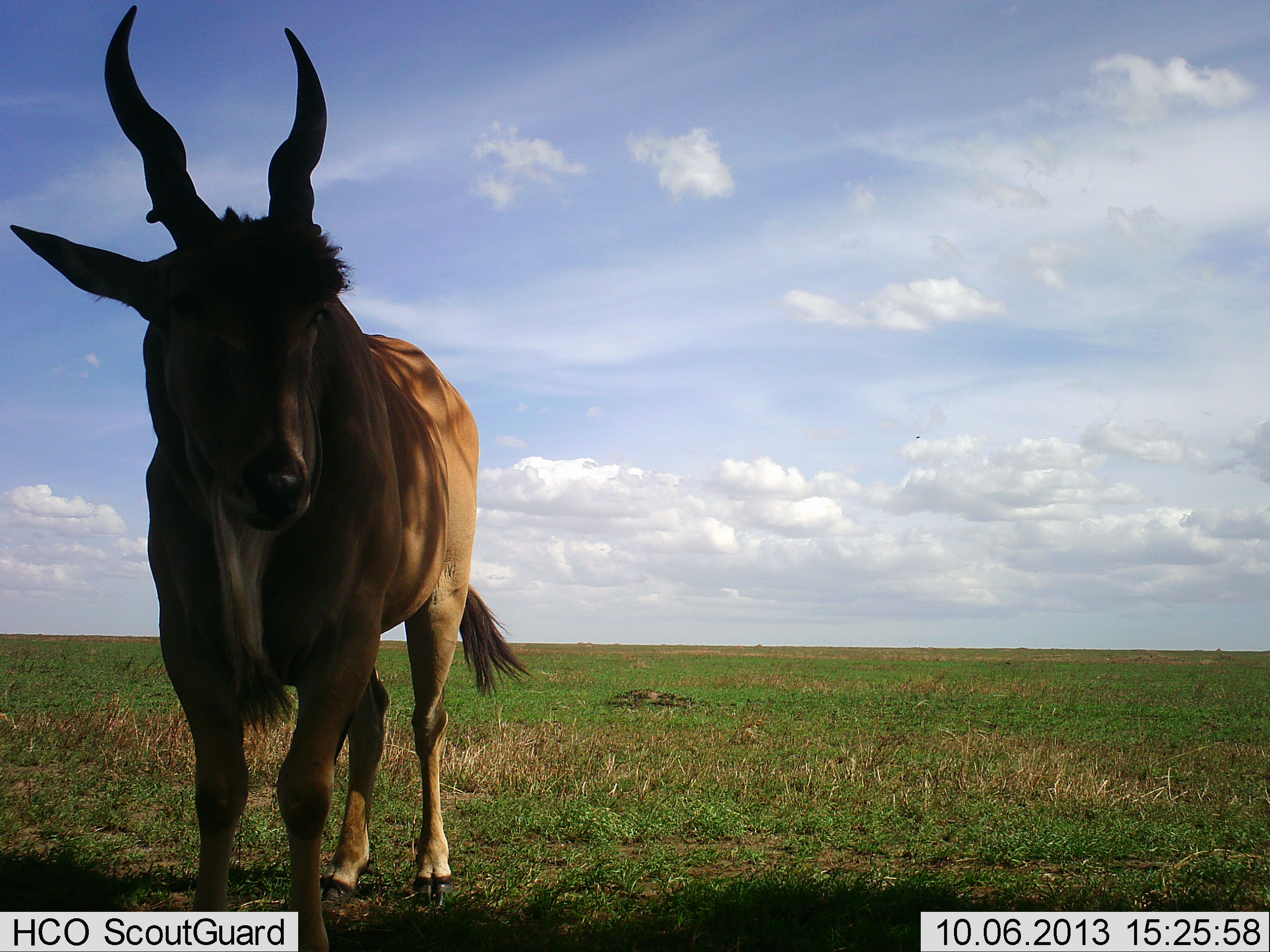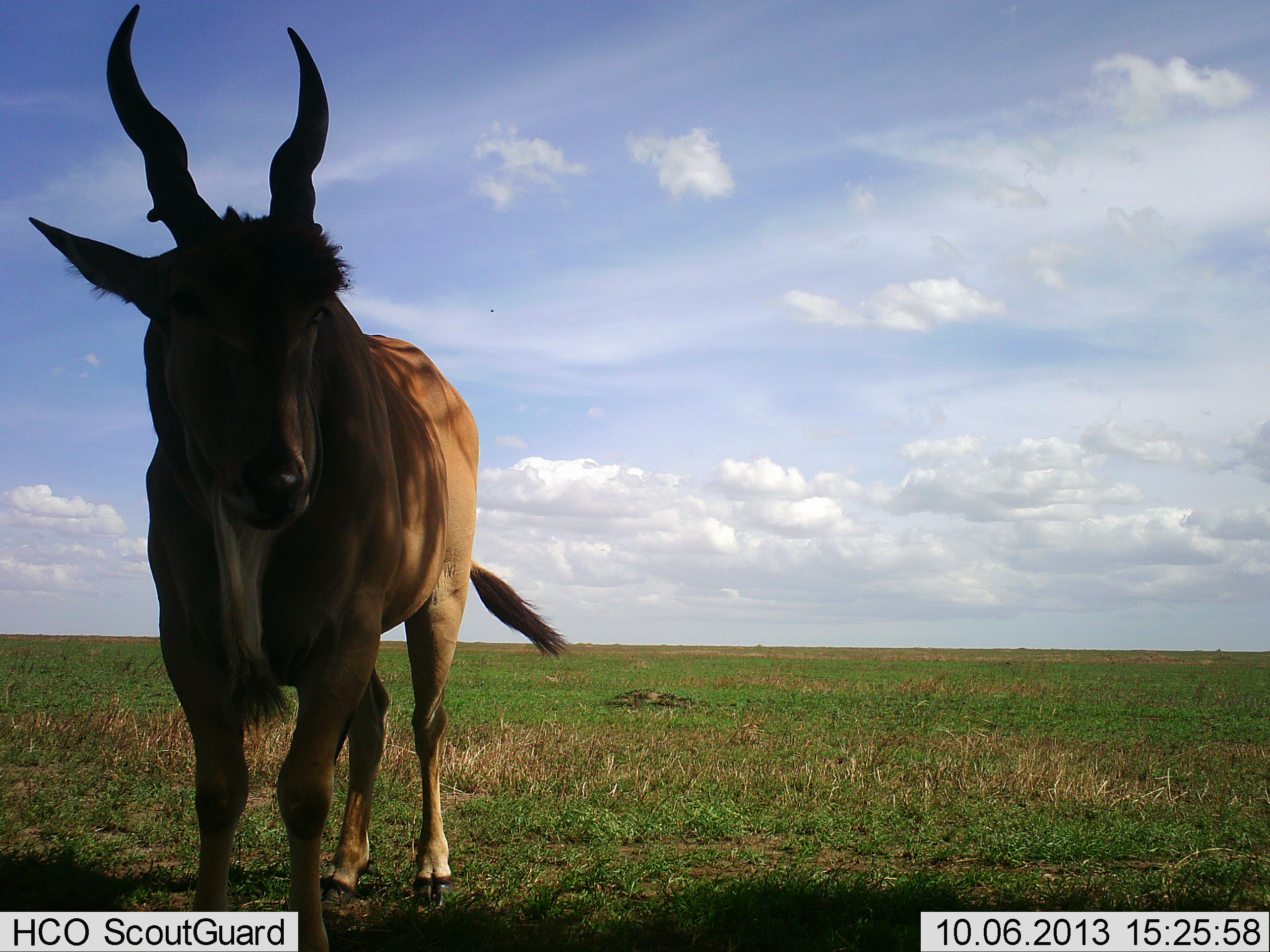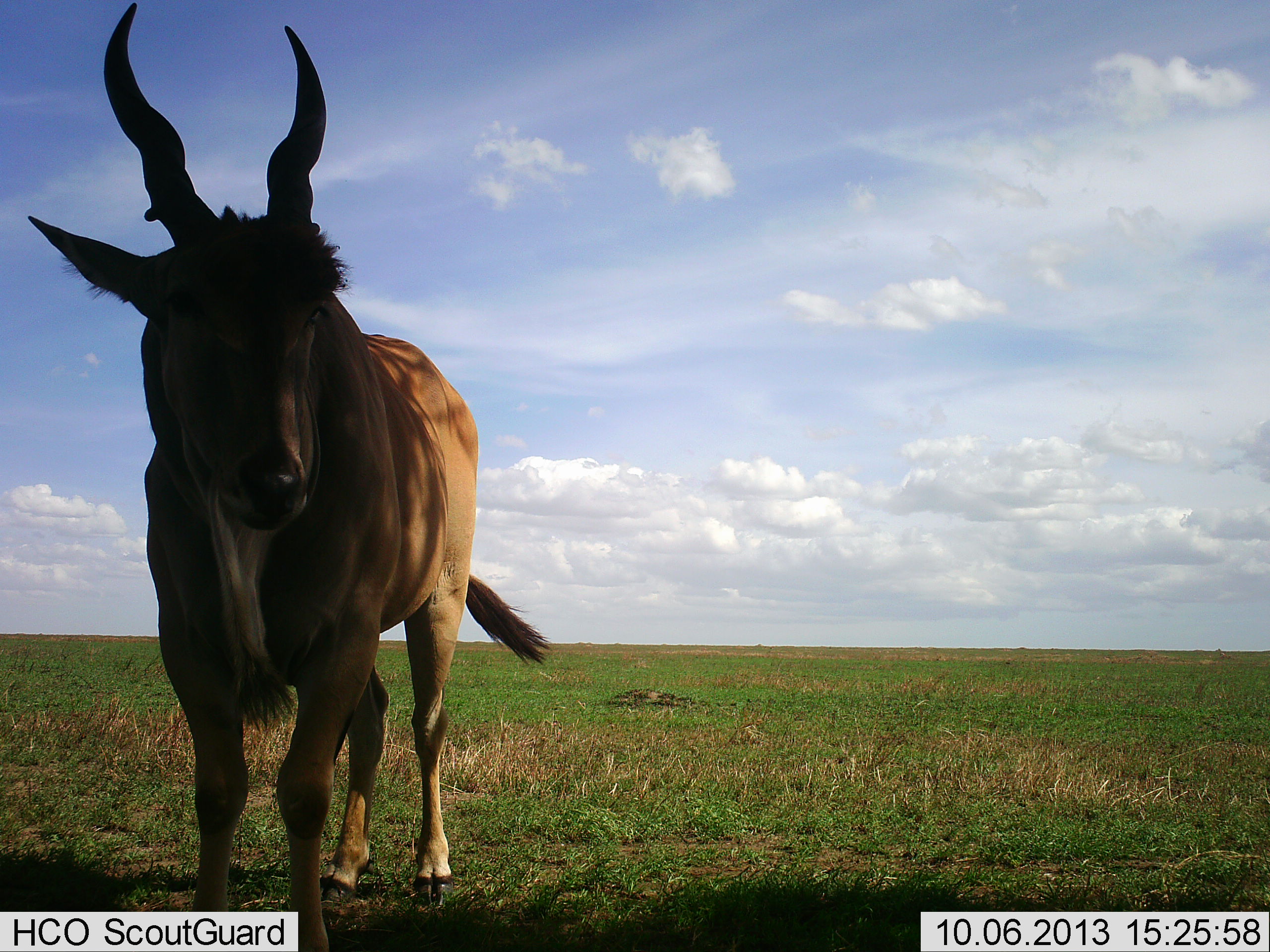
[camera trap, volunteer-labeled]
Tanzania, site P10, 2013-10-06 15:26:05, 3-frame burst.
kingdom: Animalia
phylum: Chordata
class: Mammalia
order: Artiodactyla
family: Bovidae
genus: Tragelaphus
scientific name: Tragelaphus oryx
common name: eland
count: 1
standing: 96%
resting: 0%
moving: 4%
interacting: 0%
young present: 0%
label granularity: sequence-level